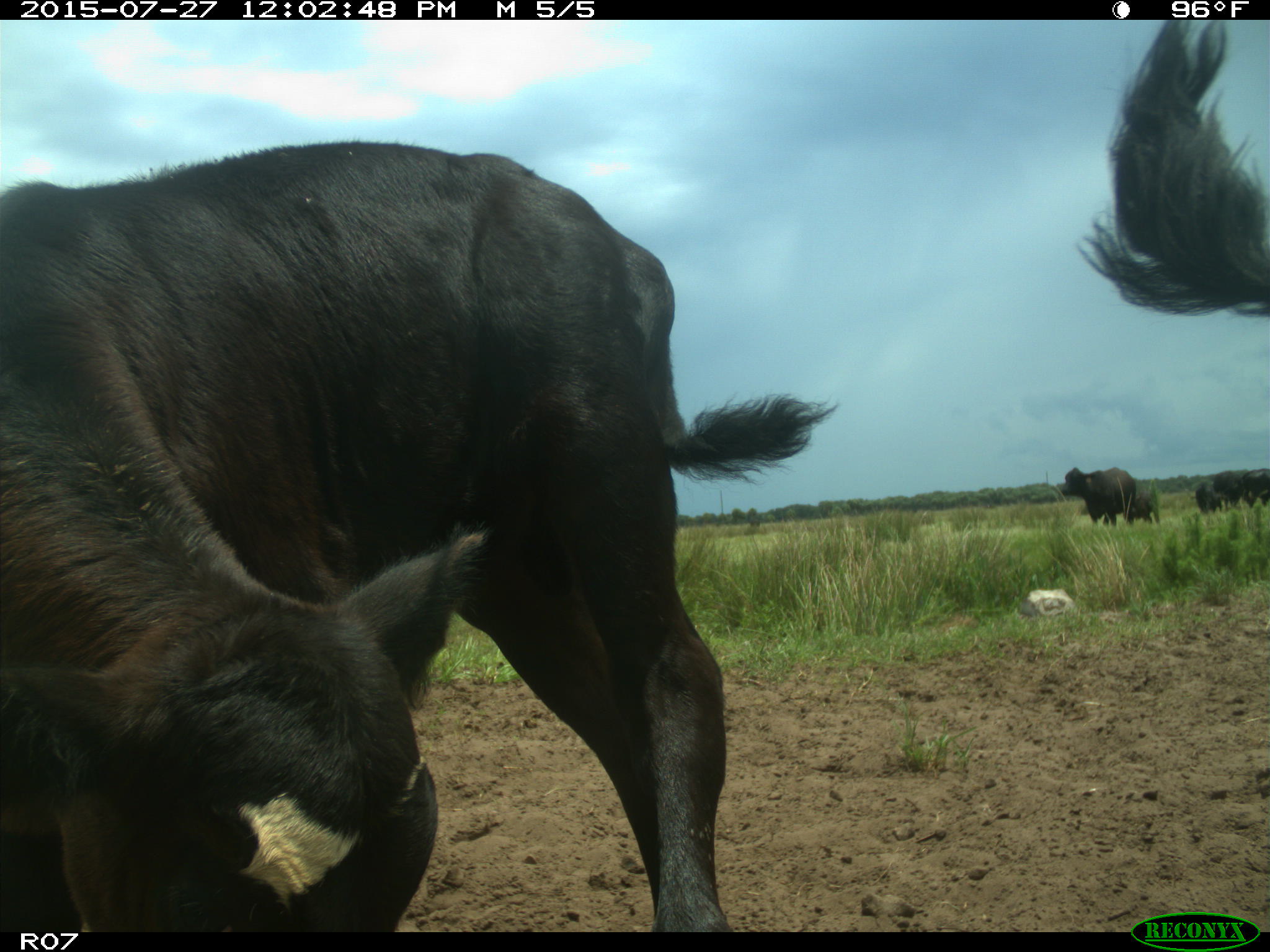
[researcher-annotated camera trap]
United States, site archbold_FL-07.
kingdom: Animalia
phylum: Chordata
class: Mammalia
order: Artiodactyla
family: Bovidae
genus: Bos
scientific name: Bos taurus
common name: domestic cow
Bos taurus (domestic cow).